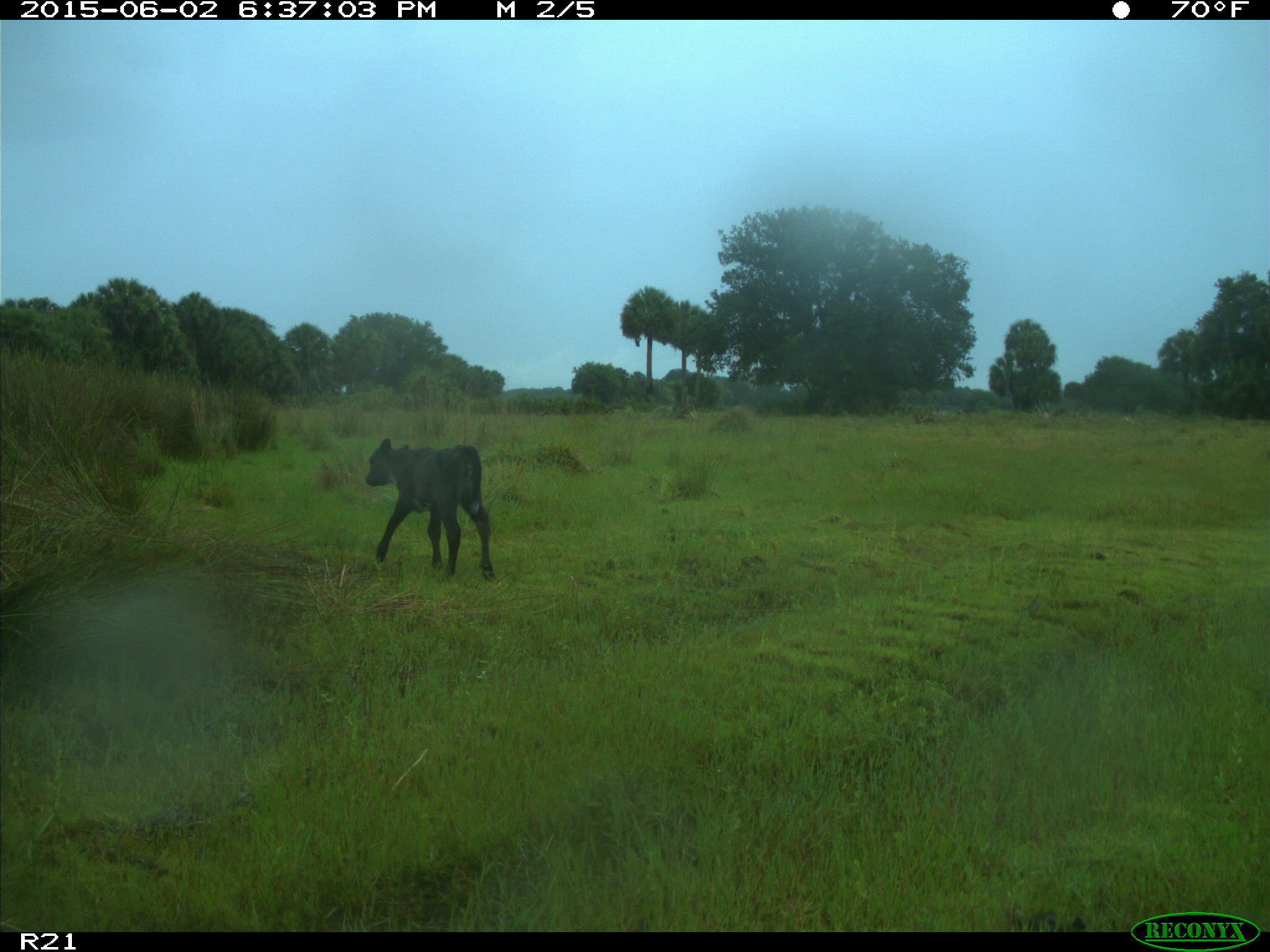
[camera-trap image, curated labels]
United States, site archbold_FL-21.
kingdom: Animalia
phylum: Chordata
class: Mammalia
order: Artiodactyla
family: Bovidae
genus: Bos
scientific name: Bos taurus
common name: domestic cow